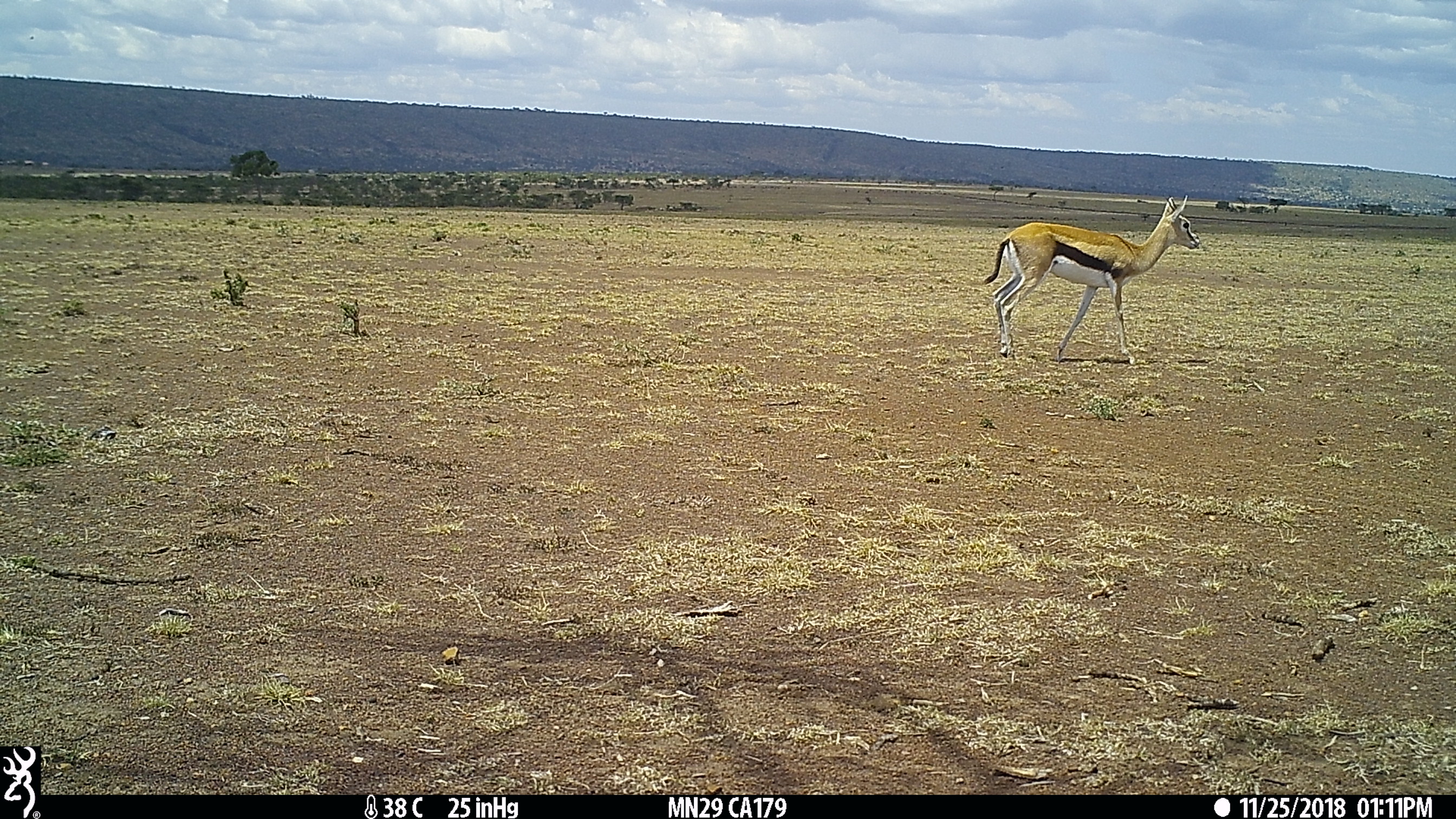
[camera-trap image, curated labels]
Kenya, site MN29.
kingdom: Animalia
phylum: Chordata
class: Mammalia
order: Artiodactyla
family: Bovidae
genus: Eudorcas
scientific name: Eudorcas thomsonii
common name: thomon's gazelle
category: gazelle thomsons